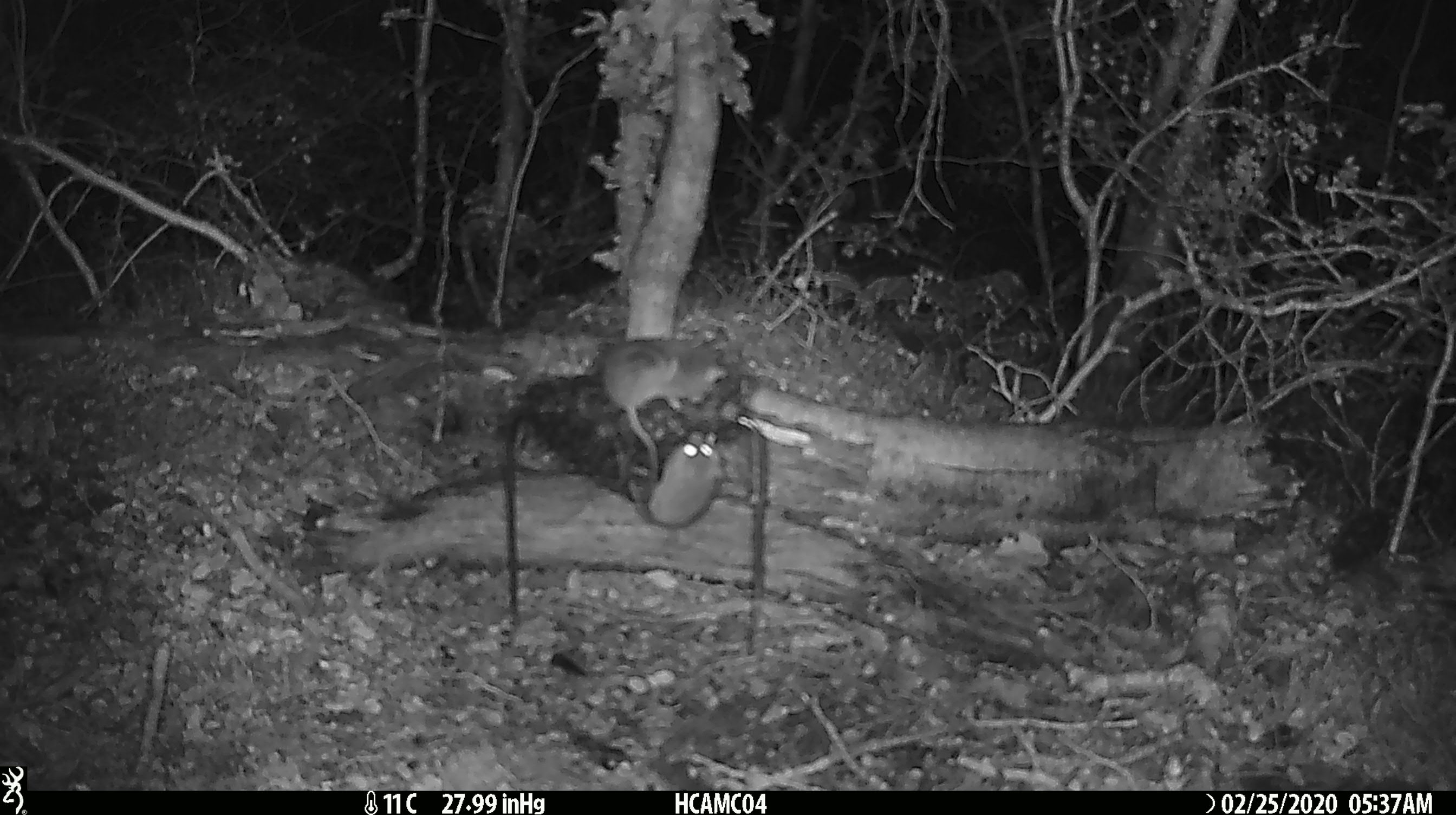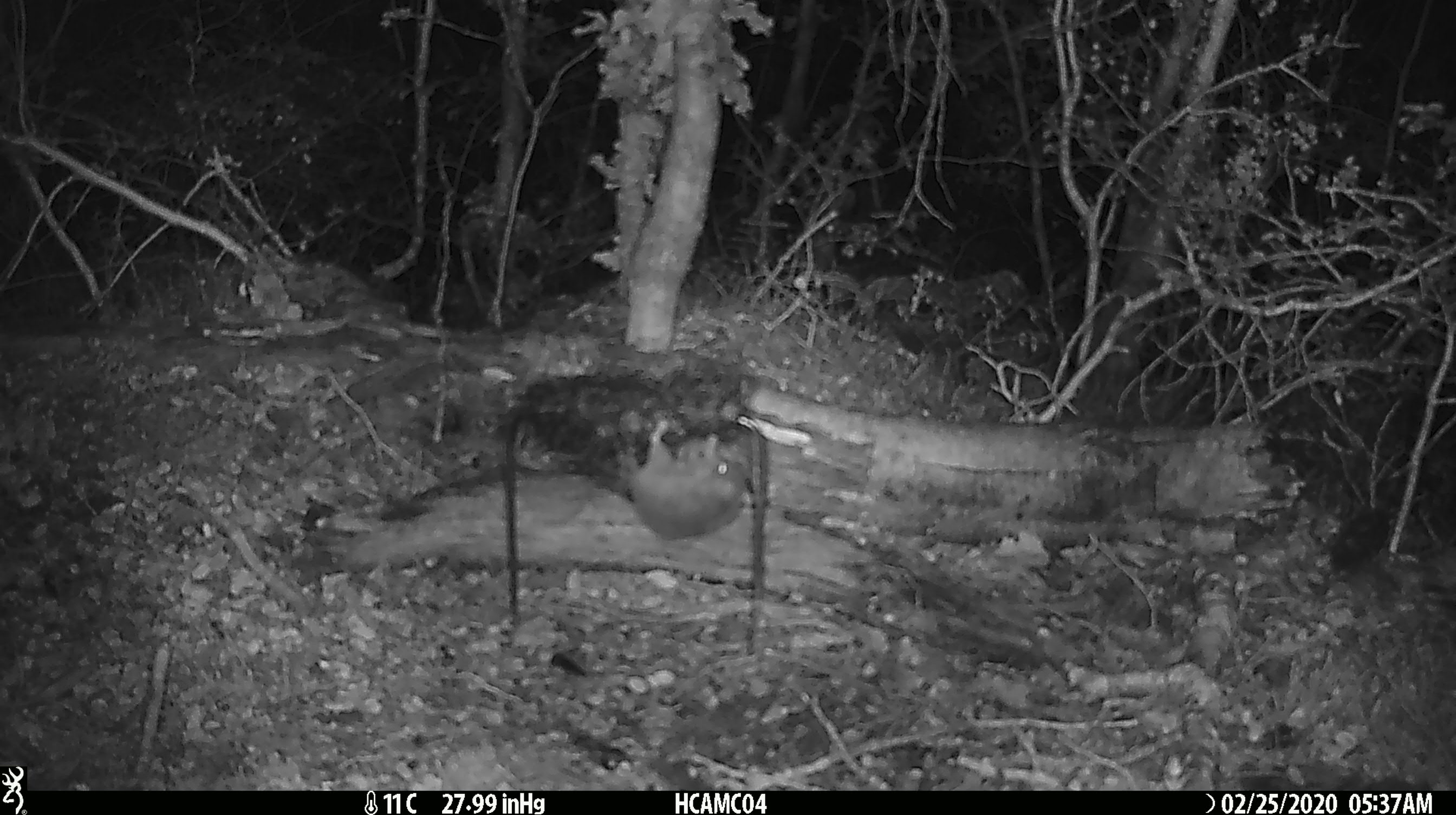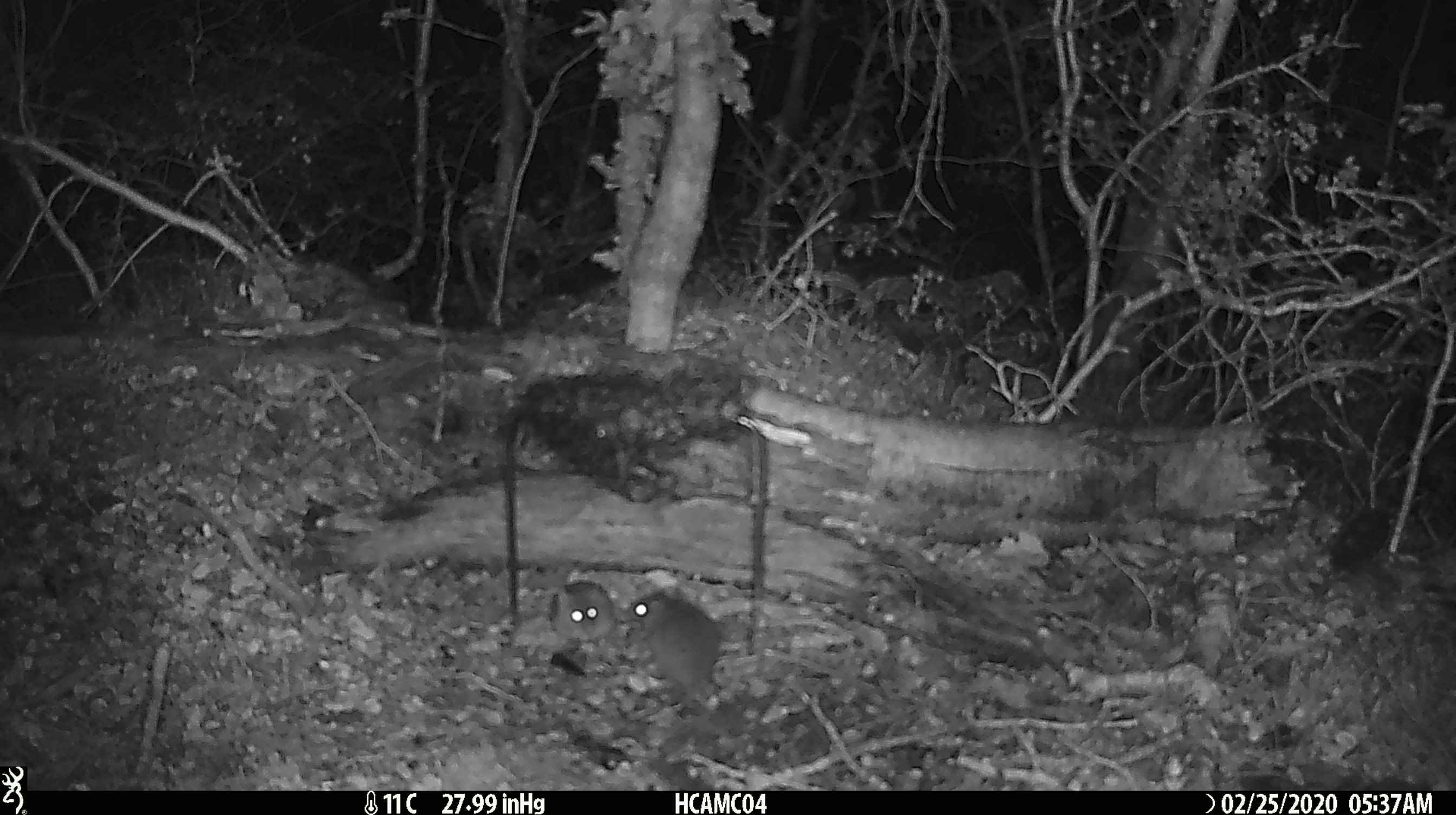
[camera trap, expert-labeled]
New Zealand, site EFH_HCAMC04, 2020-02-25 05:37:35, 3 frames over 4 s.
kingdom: Animalia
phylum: Chordata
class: Mammalia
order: Rodentia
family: Muridae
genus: Mus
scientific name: Mus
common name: mouse